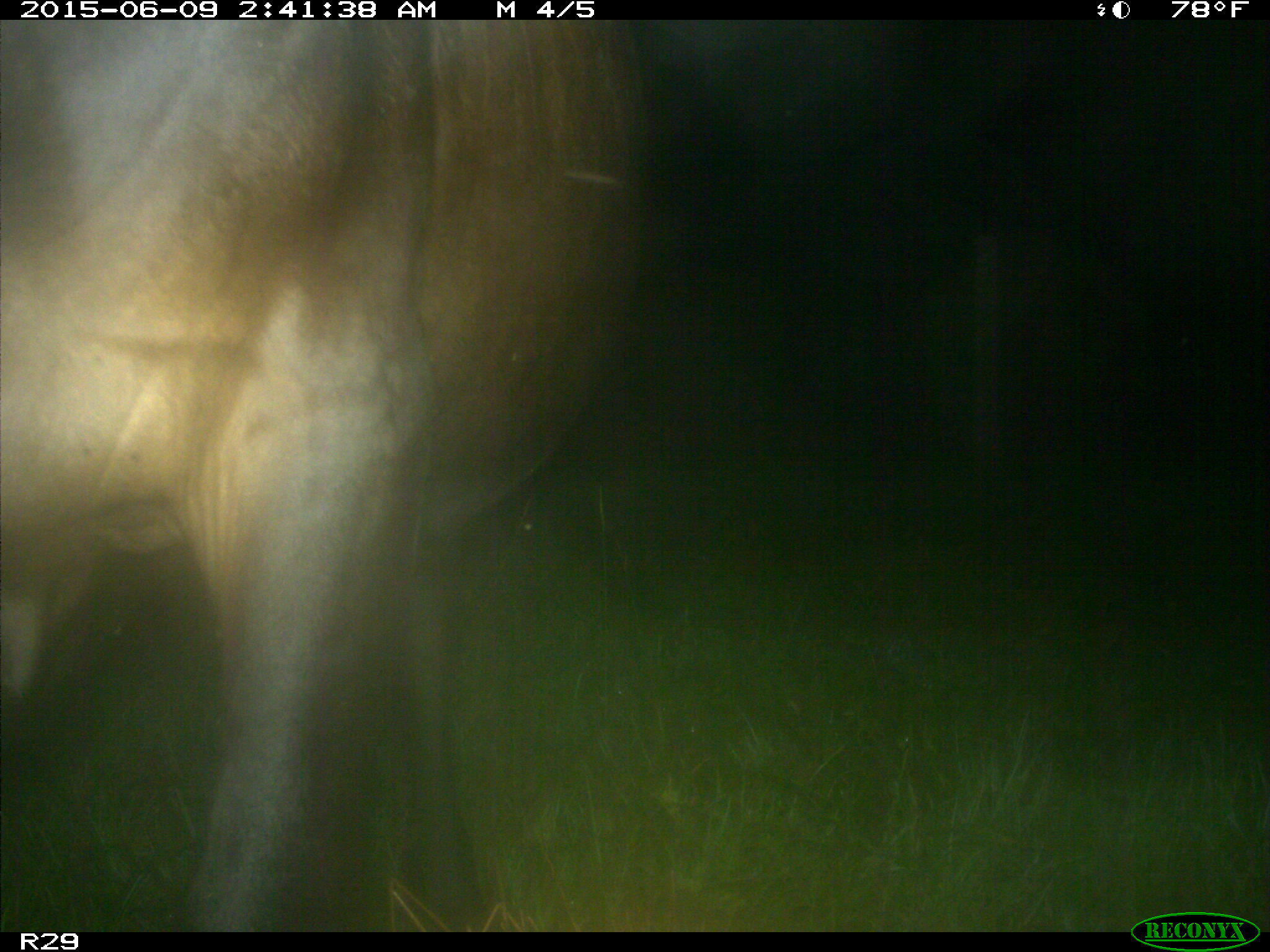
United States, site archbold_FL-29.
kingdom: Animalia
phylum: Chordata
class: Mammalia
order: Artiodactyla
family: Bovidae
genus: Bos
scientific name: Bos taurus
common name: domestic cow